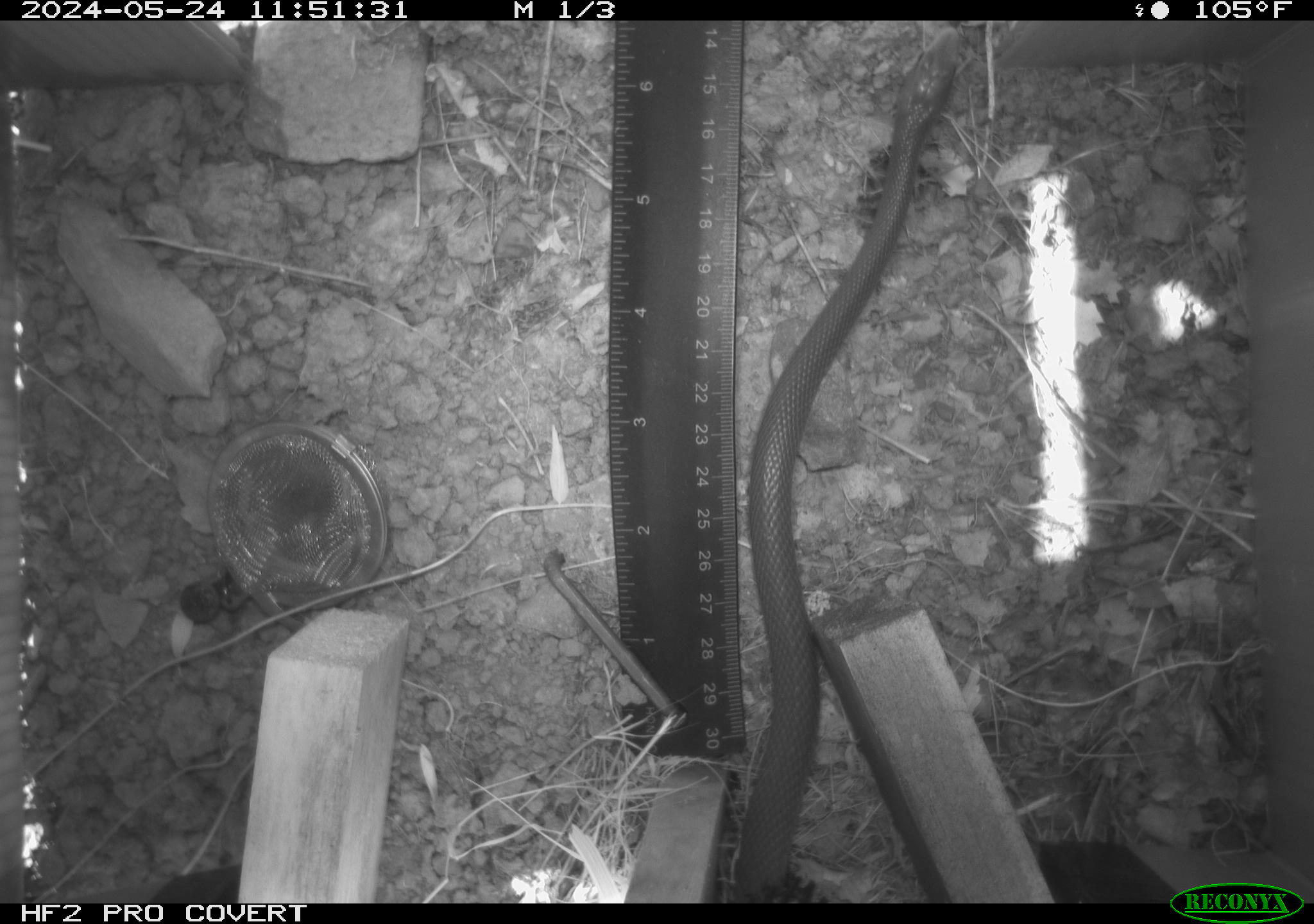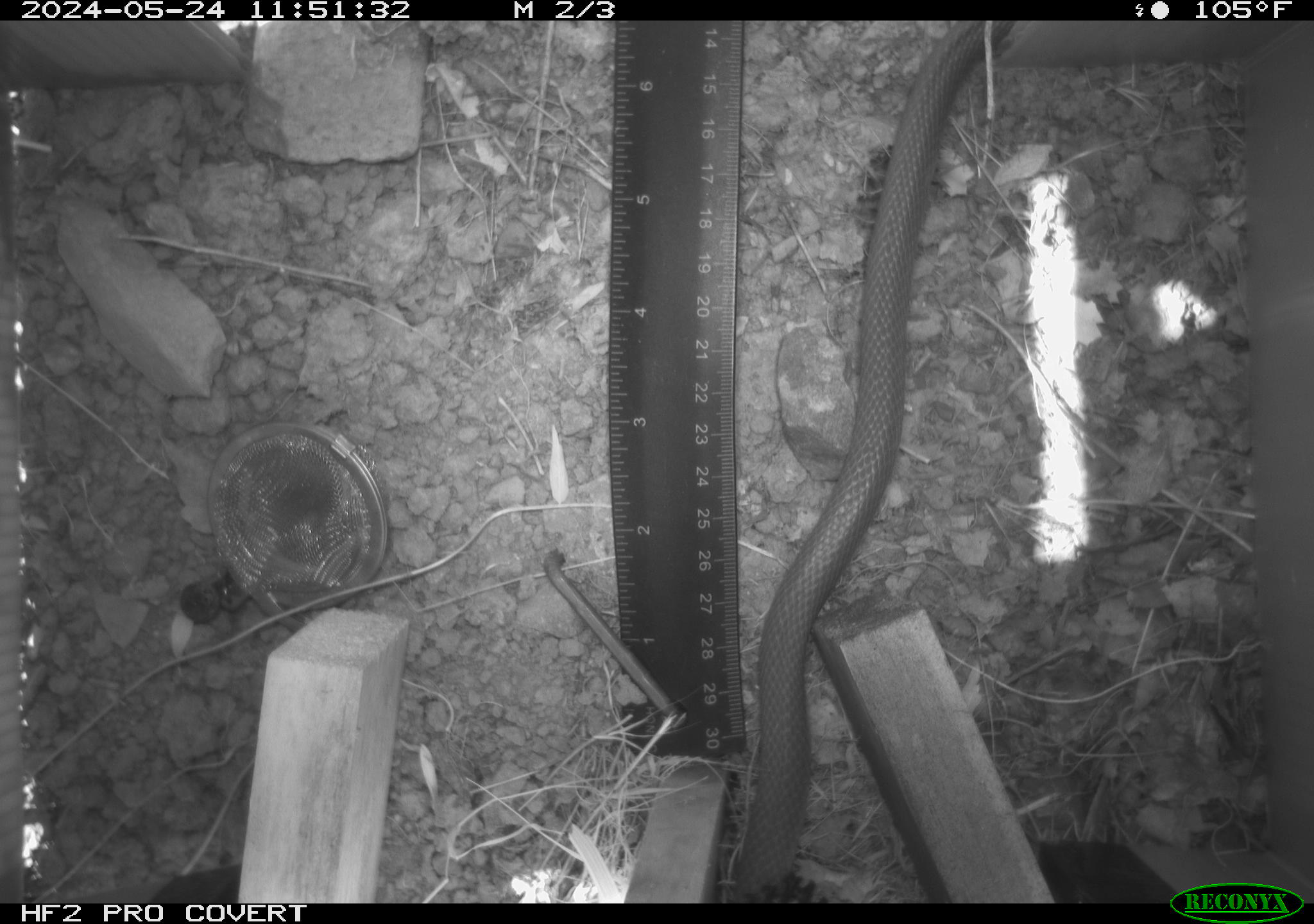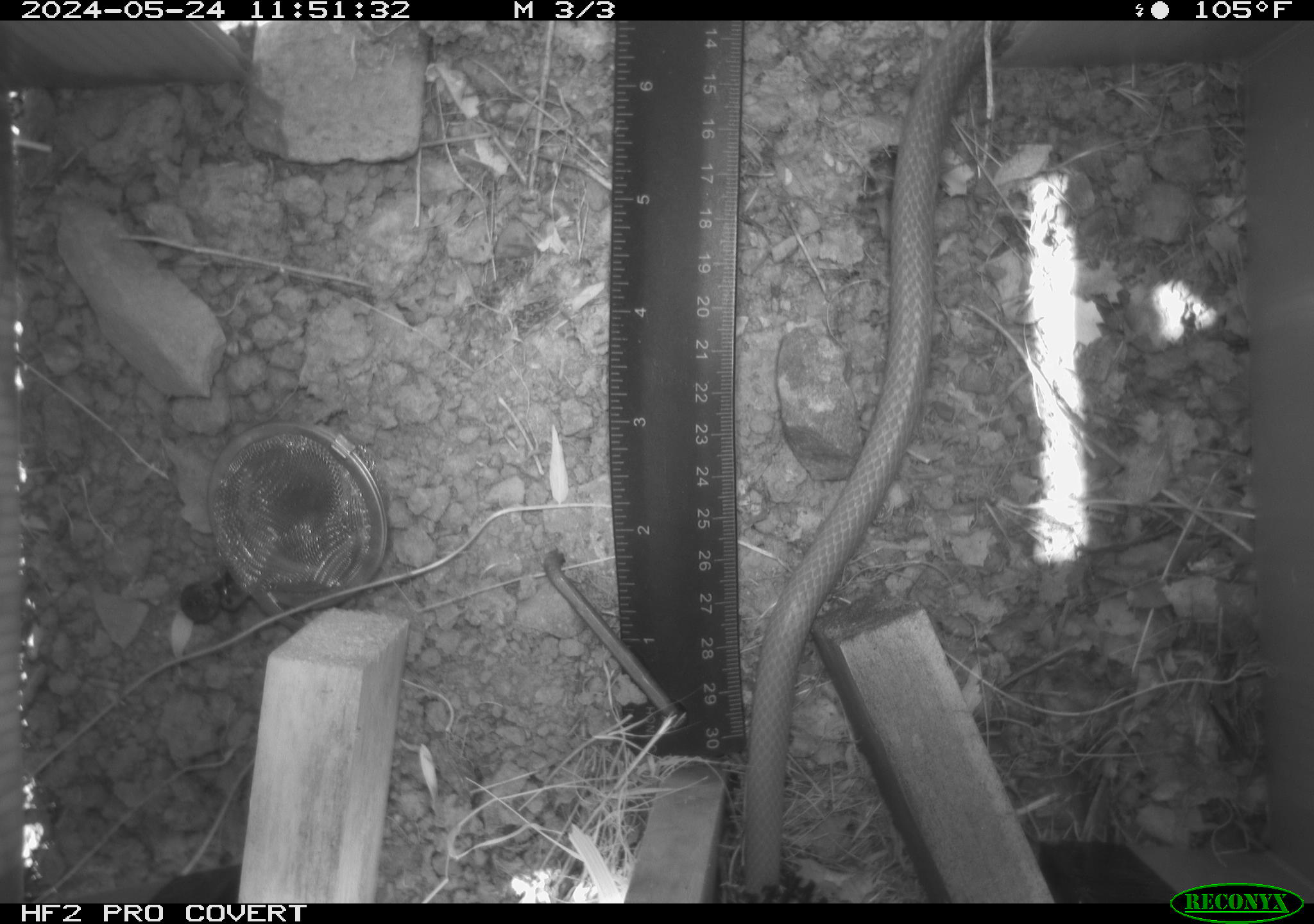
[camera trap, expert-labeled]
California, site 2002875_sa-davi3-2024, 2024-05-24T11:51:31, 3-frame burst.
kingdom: Animalia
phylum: Chordata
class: Reptilia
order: Squamata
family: Colubridae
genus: Coluber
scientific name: Coluber constrictor mormon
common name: western yellow-bellied racer